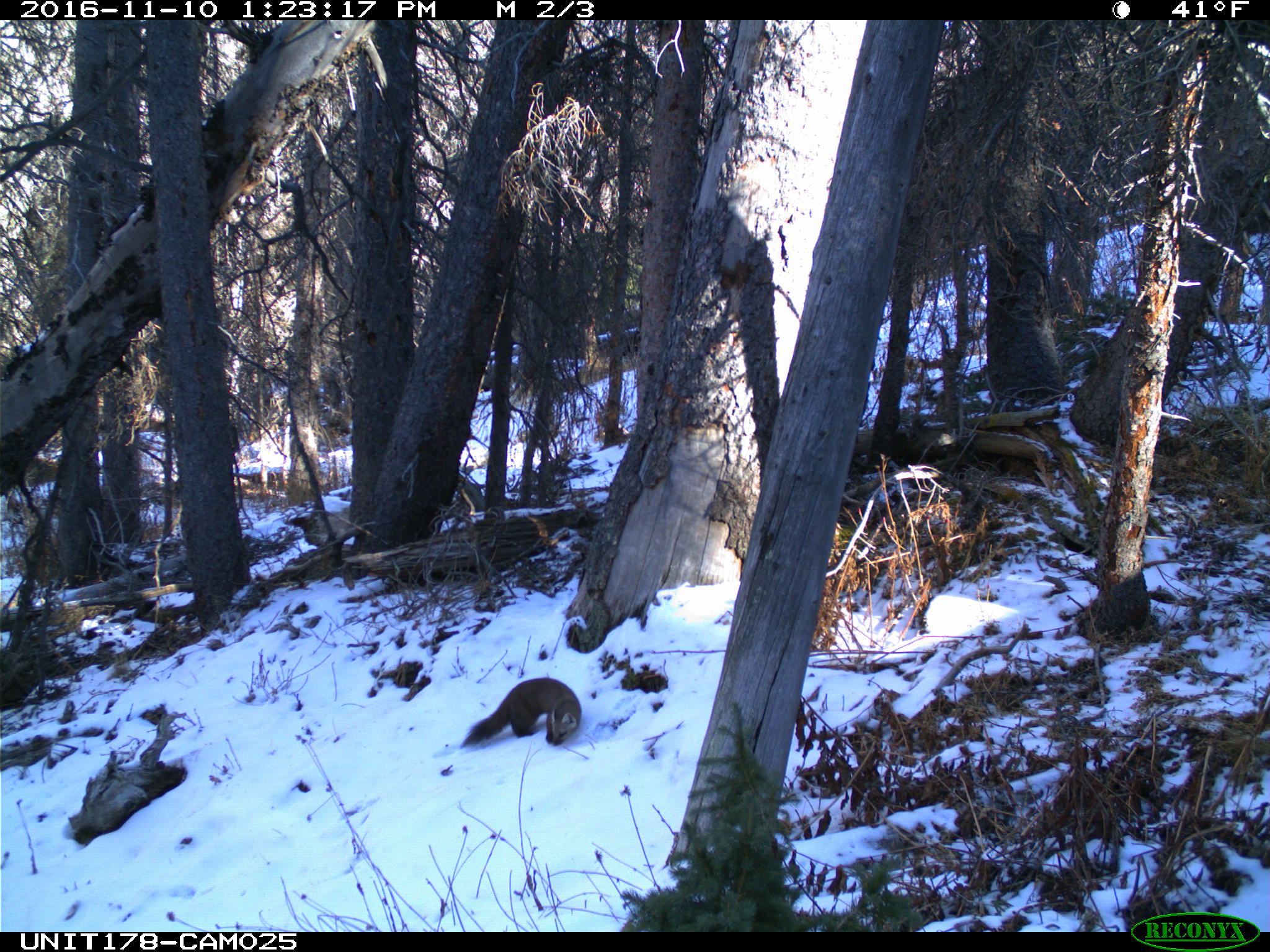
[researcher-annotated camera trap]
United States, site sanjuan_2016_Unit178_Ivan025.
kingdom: Animalia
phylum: Chordata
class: Mammalia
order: Carnivora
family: Mustelidae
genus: Martes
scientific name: Martes americana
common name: american marten